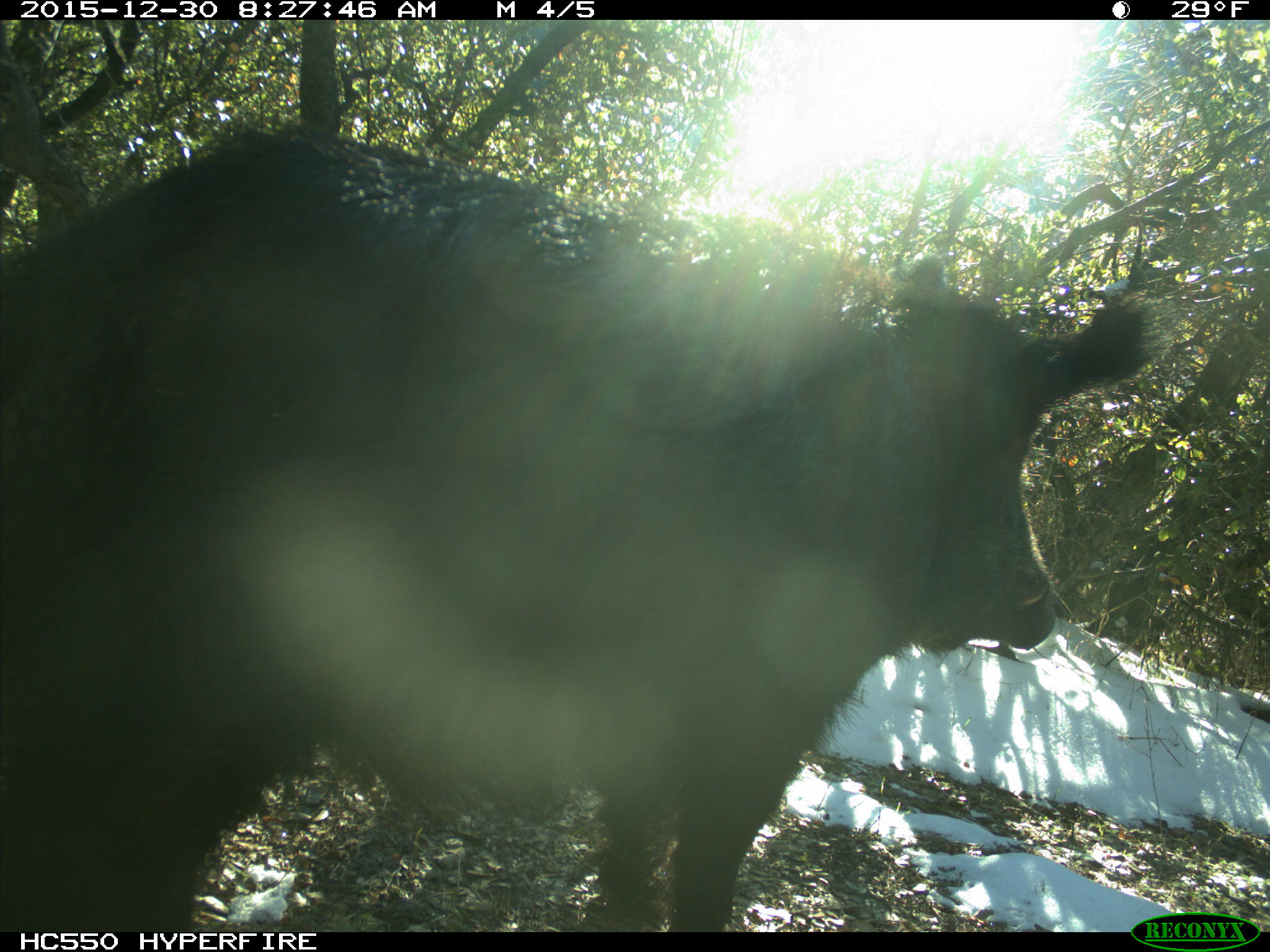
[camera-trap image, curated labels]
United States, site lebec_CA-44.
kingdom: Animalia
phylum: Chordata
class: Mammalia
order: Artiodactyla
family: Suidae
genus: Sus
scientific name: Sus scrofa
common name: wild boar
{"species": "Sus scrofa (wild boar)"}